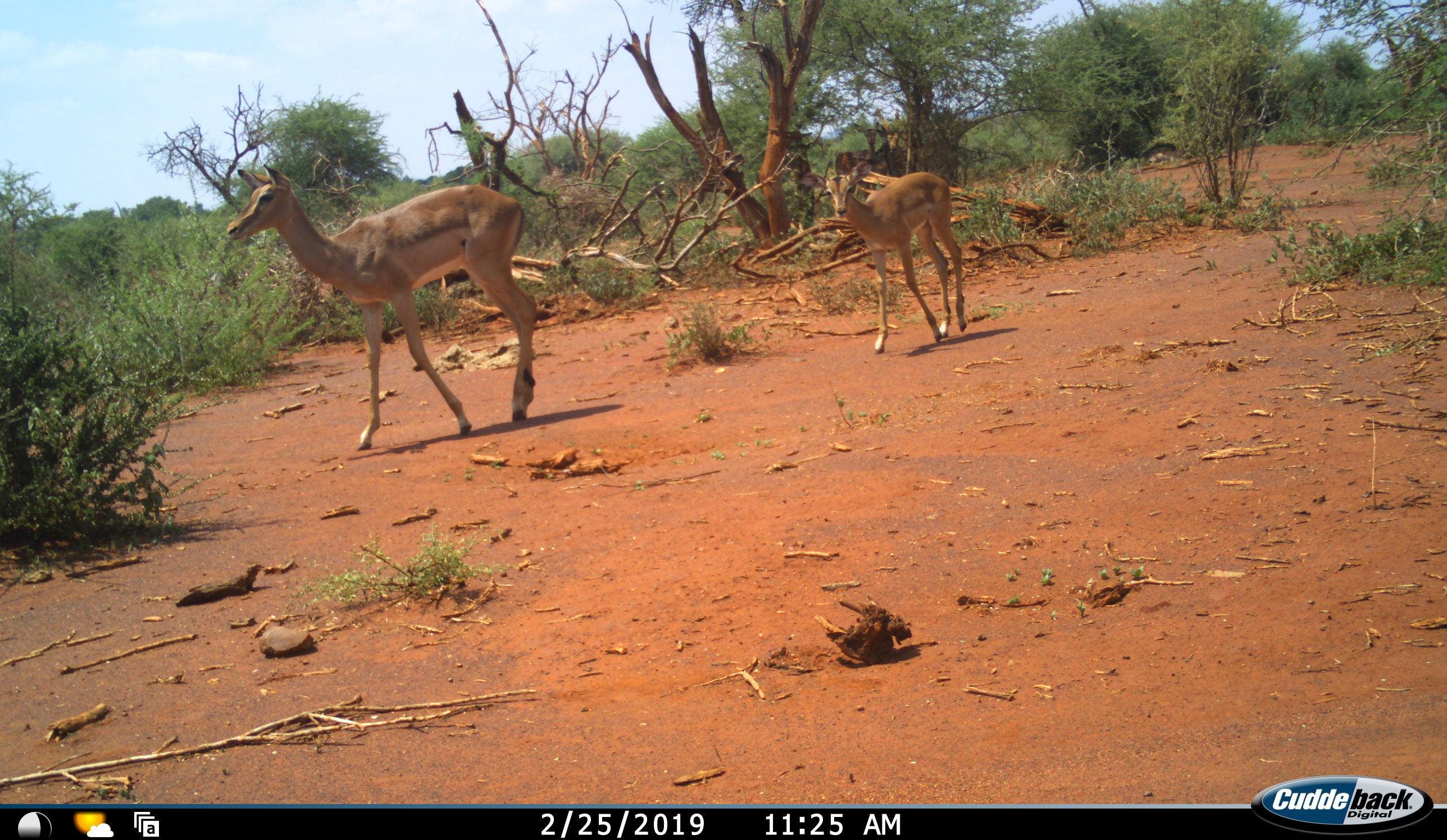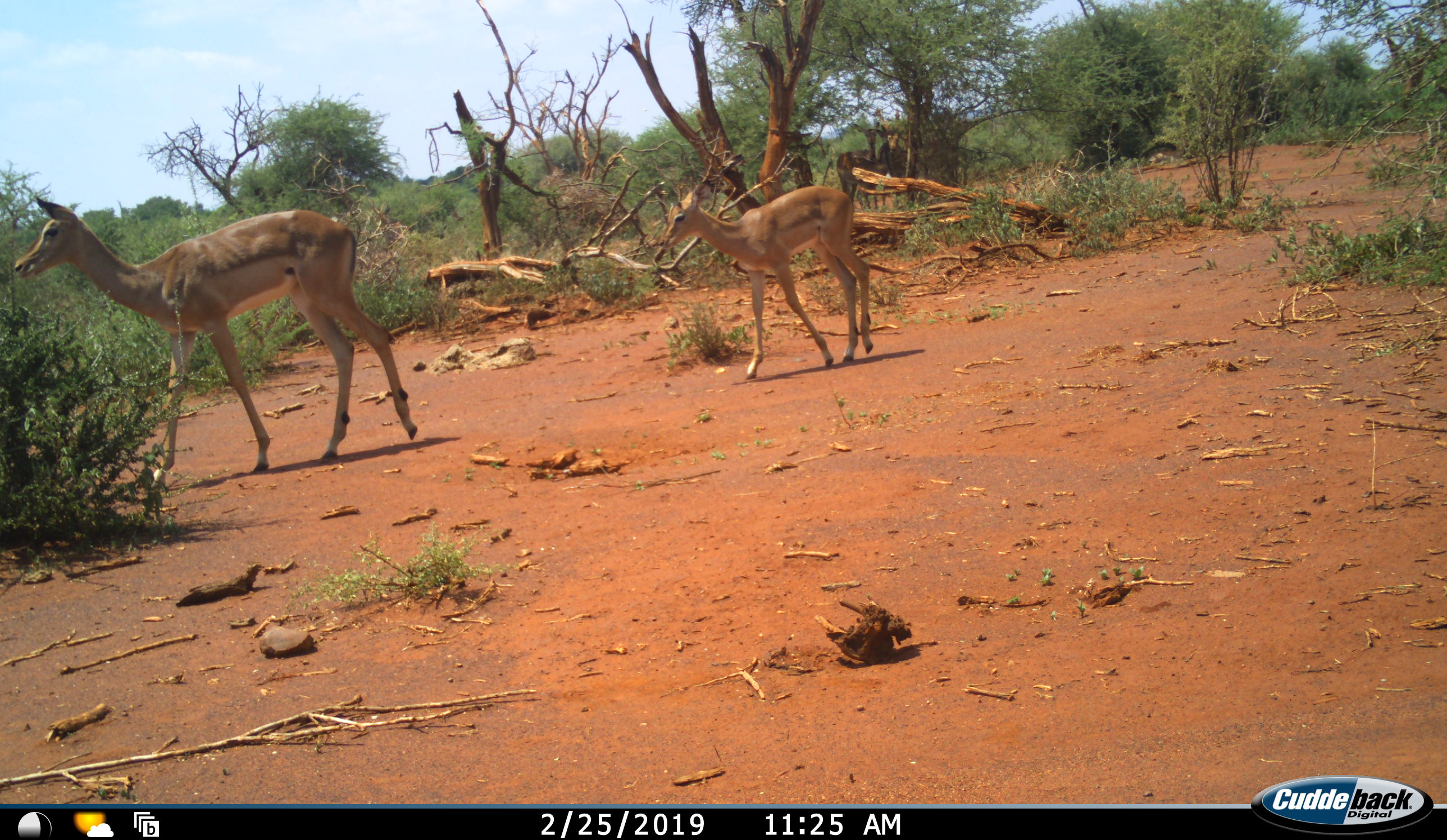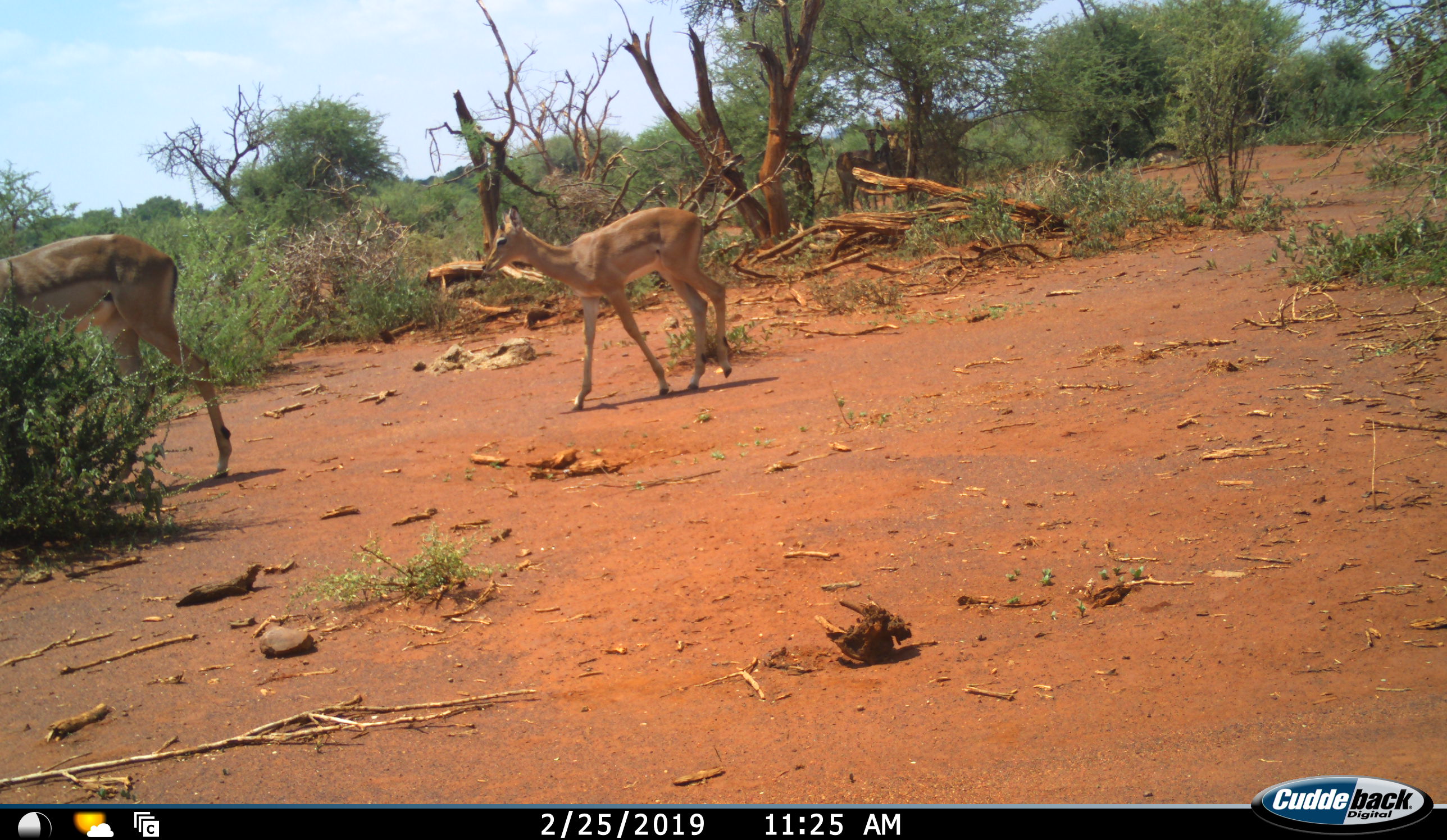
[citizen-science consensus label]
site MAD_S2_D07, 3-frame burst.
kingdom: Animalia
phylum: Chordata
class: Mammalia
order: Artiodactyla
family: Bovidae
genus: Aepyceros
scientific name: Aepyceros melampus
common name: impala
Impala (Aepyceros melampus), count 2. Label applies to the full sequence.